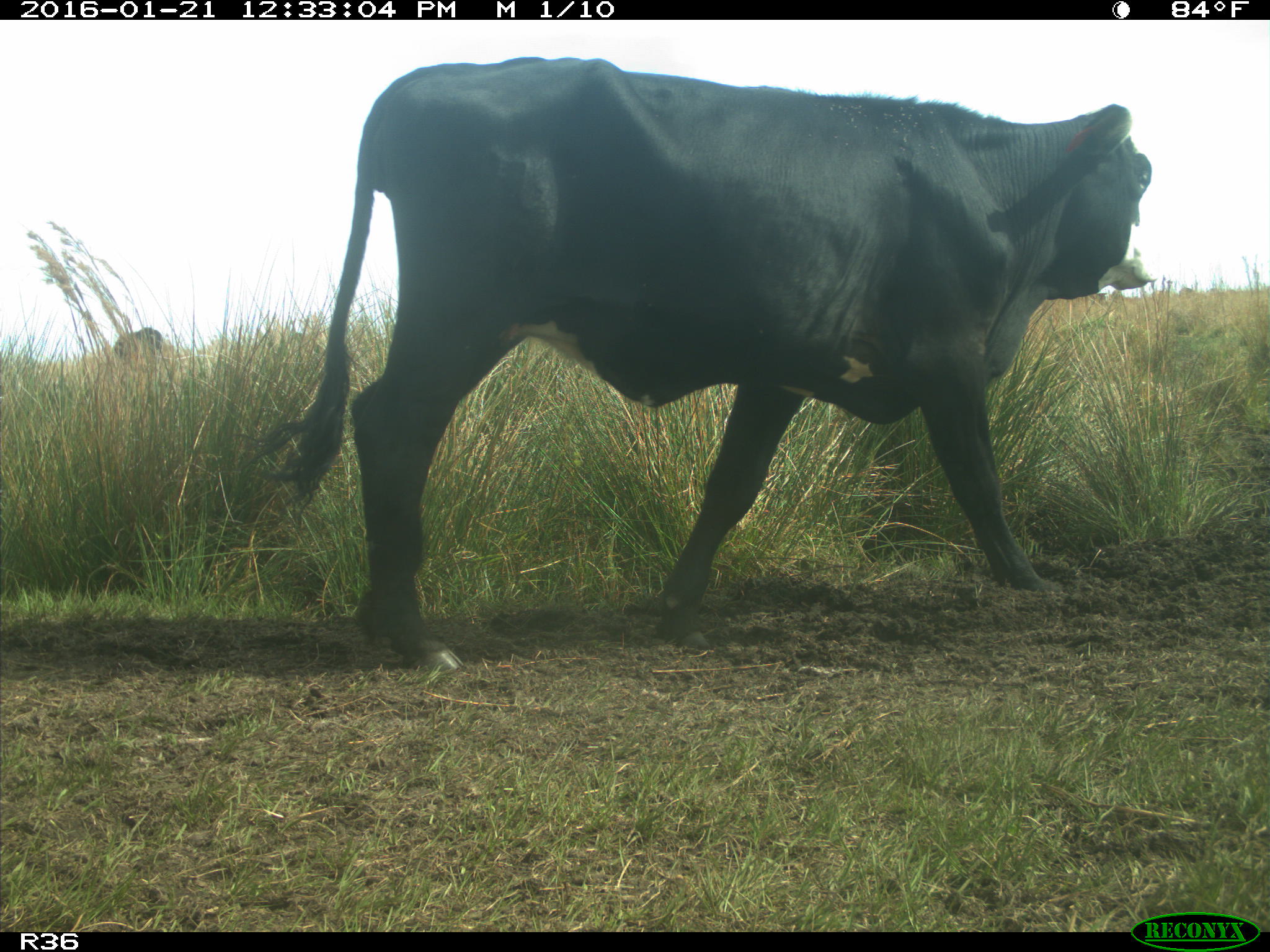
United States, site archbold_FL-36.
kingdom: Animalia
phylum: Chordata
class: Mammalia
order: Artiodactyla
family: Bovidae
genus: Bos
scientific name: Bos taurus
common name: domestic cow